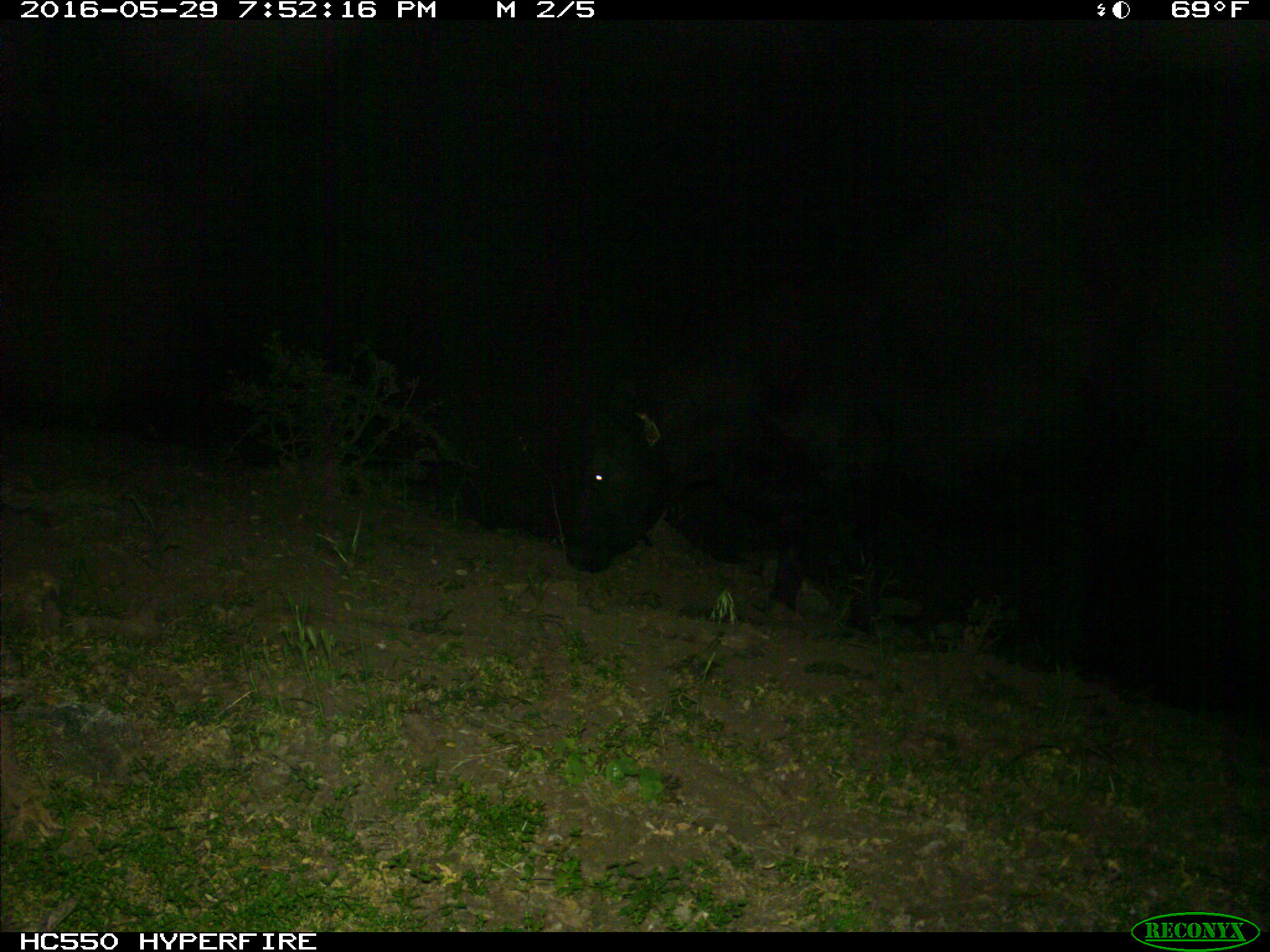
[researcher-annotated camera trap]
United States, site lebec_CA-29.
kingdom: Animalia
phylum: Chordata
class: Mammalia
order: Artiodactyla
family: Bovidae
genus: Bos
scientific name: Bos taurus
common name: domestic cow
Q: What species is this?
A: Bos taurus (domestic cow).